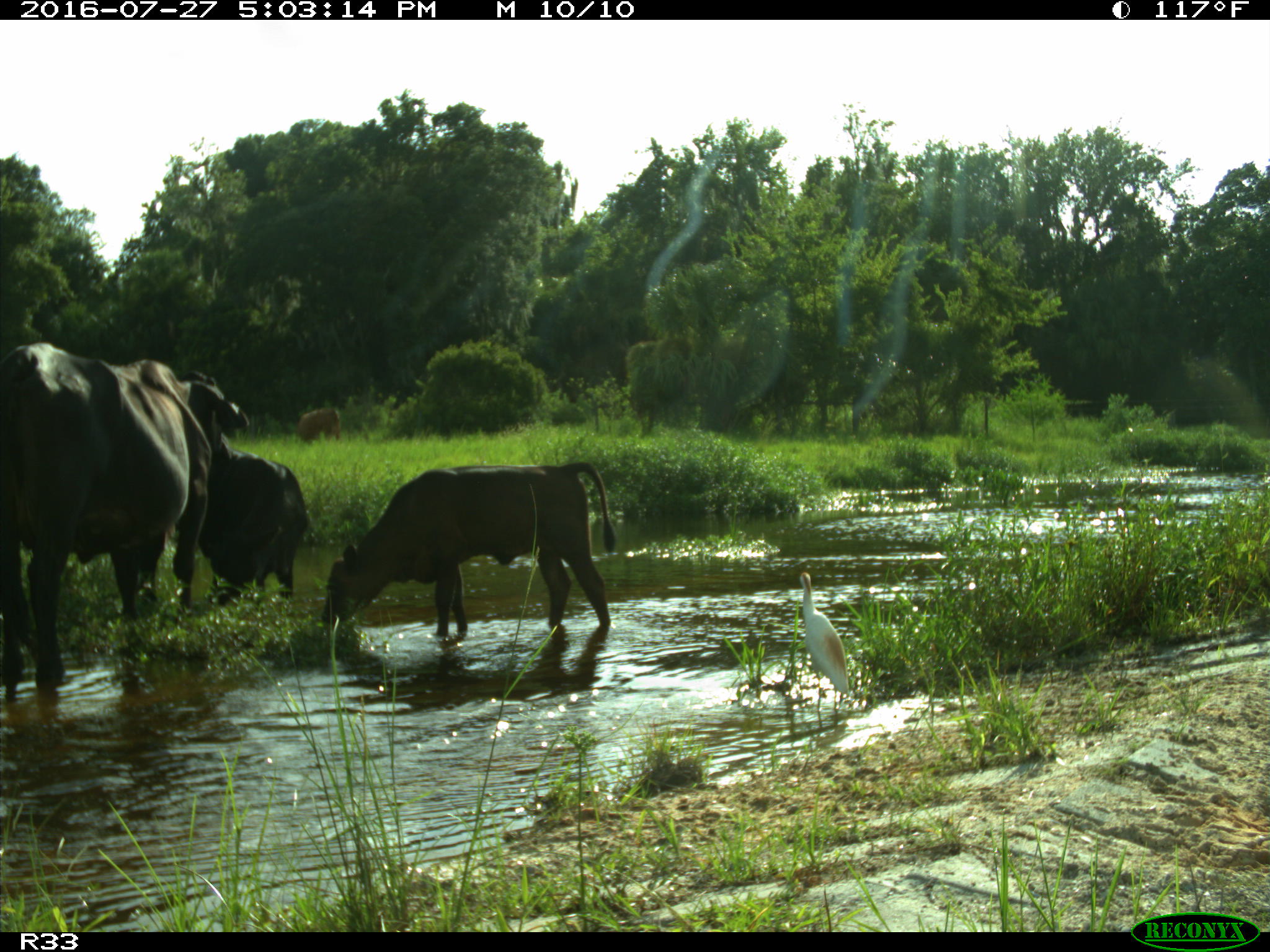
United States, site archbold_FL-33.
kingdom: Animalia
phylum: Chordata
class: Mammalia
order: Artiodactyla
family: Bovidae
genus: Bos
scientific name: Bos taurus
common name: domestic cow